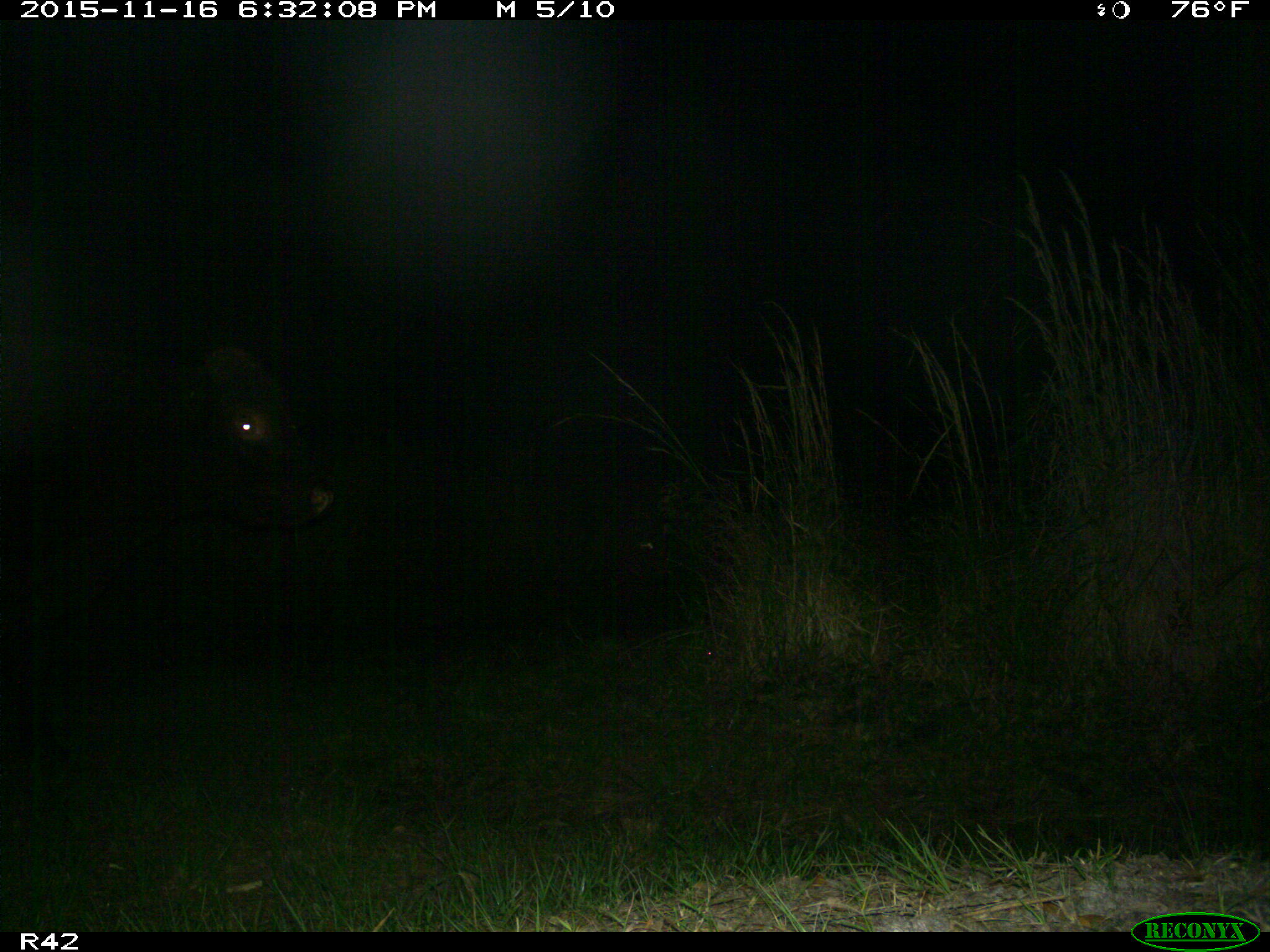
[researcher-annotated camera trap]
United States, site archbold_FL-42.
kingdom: Animalia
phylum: Chordata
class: Mammalia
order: Artiodactyla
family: Bovidae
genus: Bos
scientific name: Bos taurus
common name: domestic cow